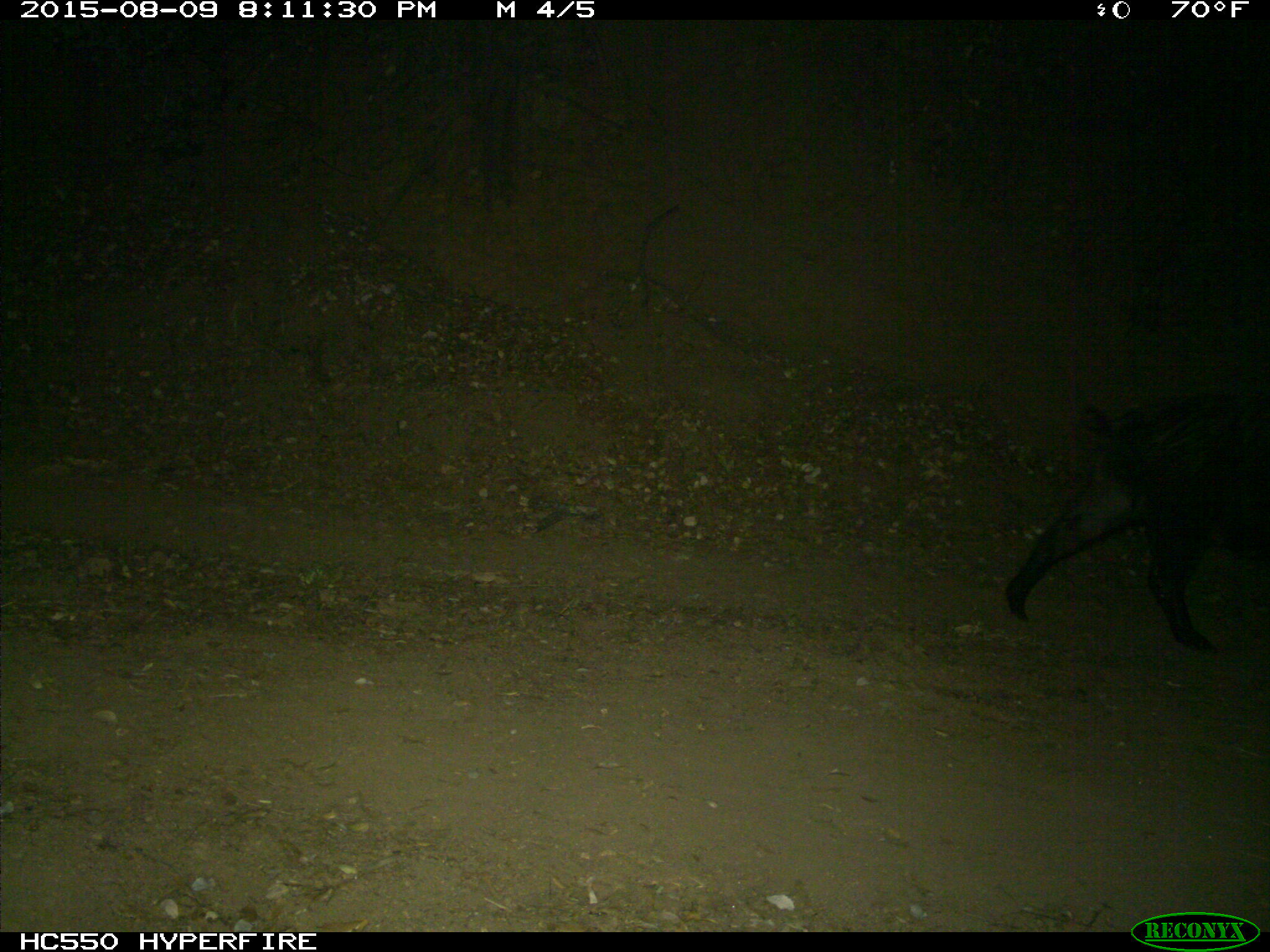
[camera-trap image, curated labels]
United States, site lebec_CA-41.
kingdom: Animalia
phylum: Chordata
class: Mammalia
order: Artiodactyla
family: Suidae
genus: Sus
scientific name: Sus scrofa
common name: wild boar